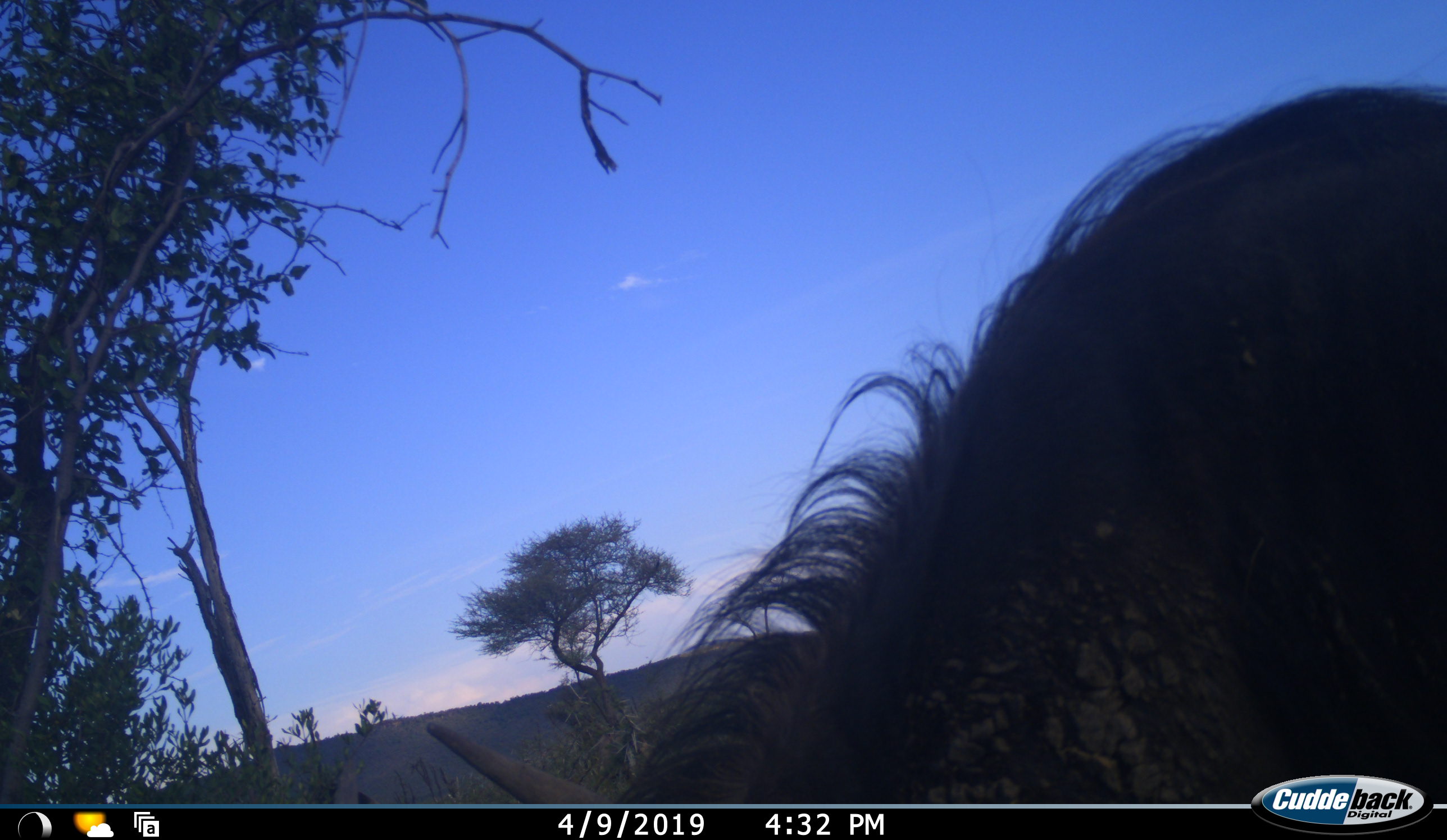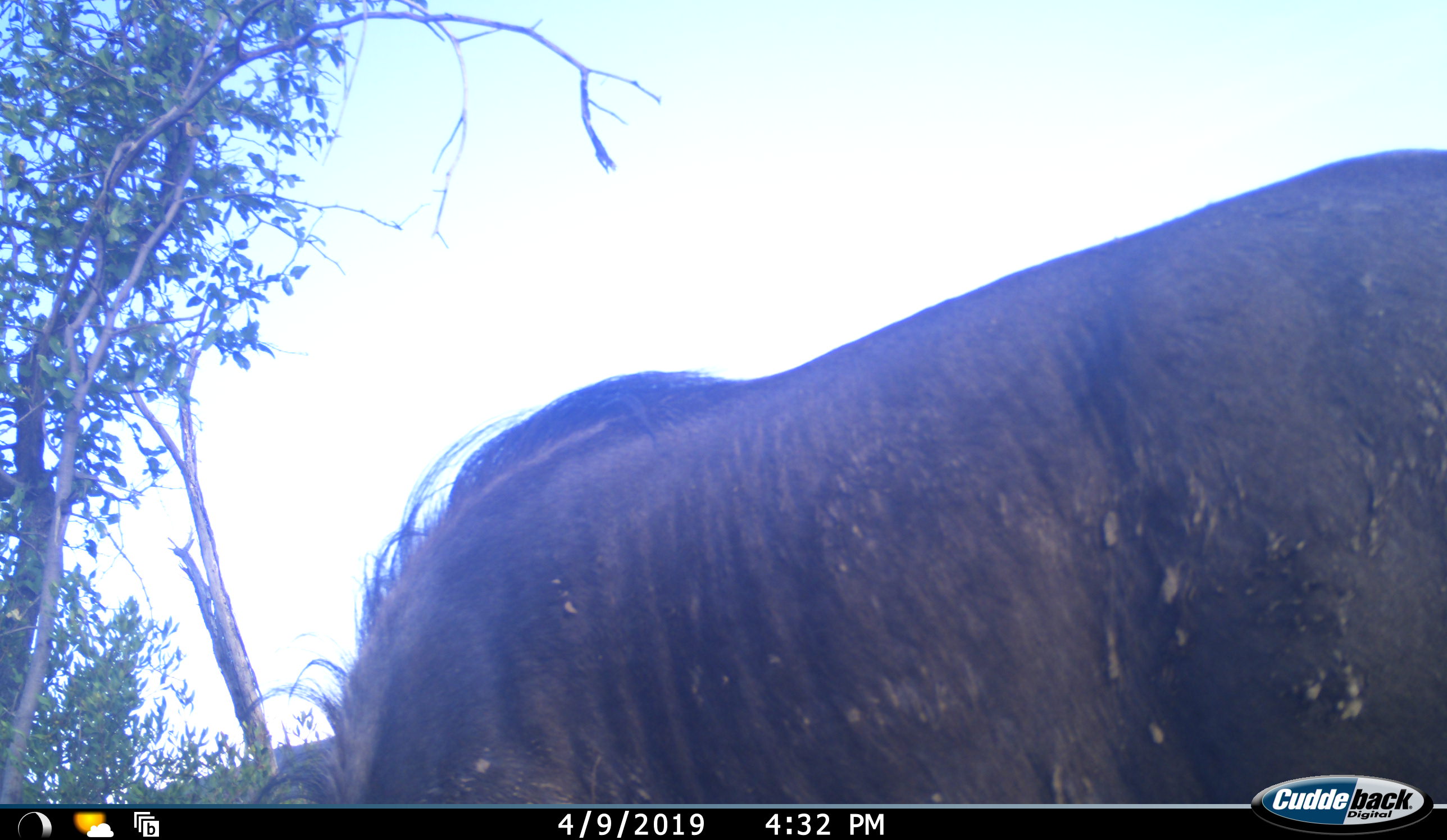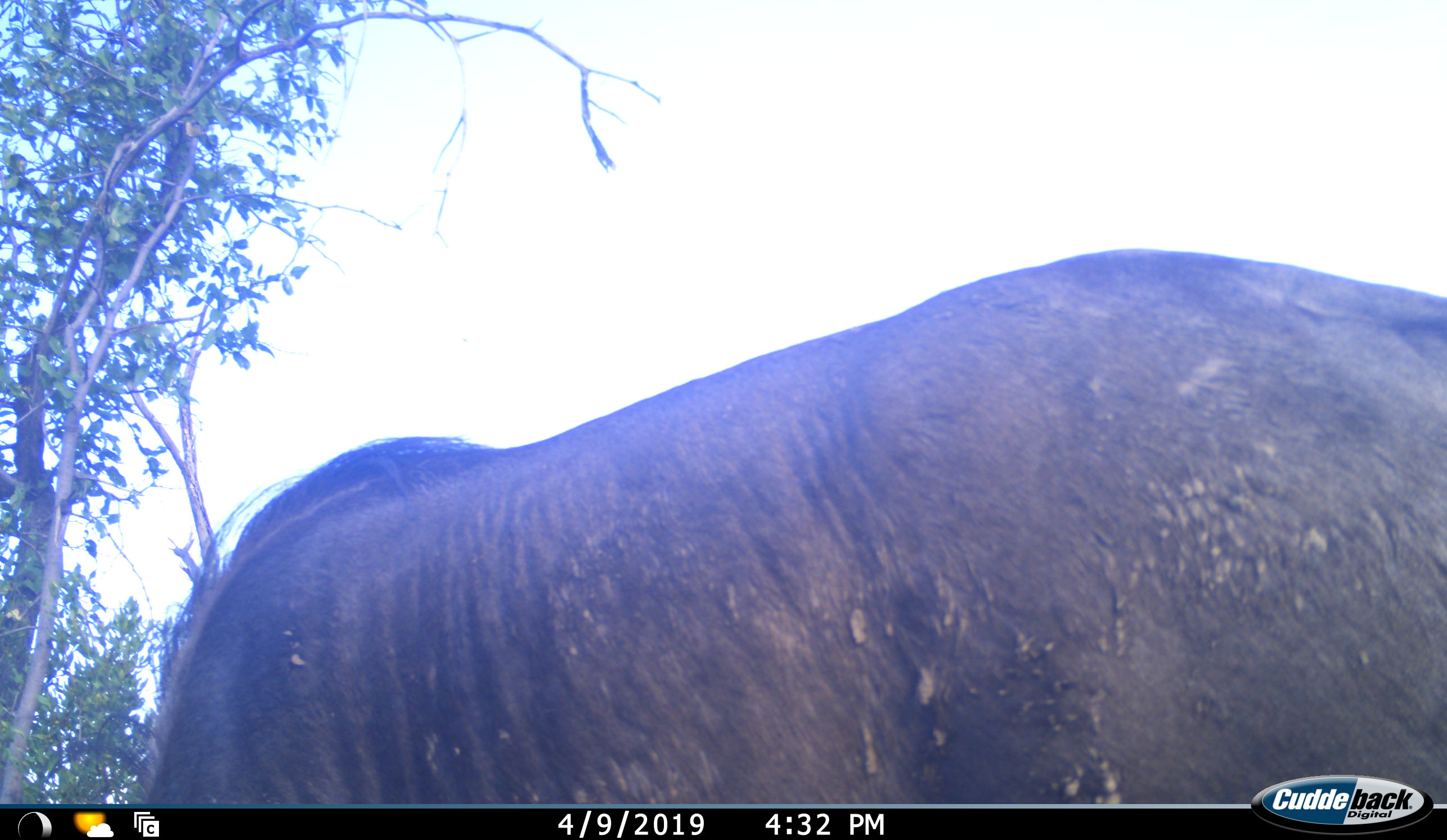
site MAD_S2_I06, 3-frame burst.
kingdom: Animalia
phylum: Chordata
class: Mammalia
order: Artiodactyla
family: Bovidae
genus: Connochaetes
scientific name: Connochaetes taurinus taurinus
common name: blue wildebeest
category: wildebeestblue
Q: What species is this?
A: Wildebeestblue (blue wildebeest) (Connochaetes taurinus taurinus).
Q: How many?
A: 1.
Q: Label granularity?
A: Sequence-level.